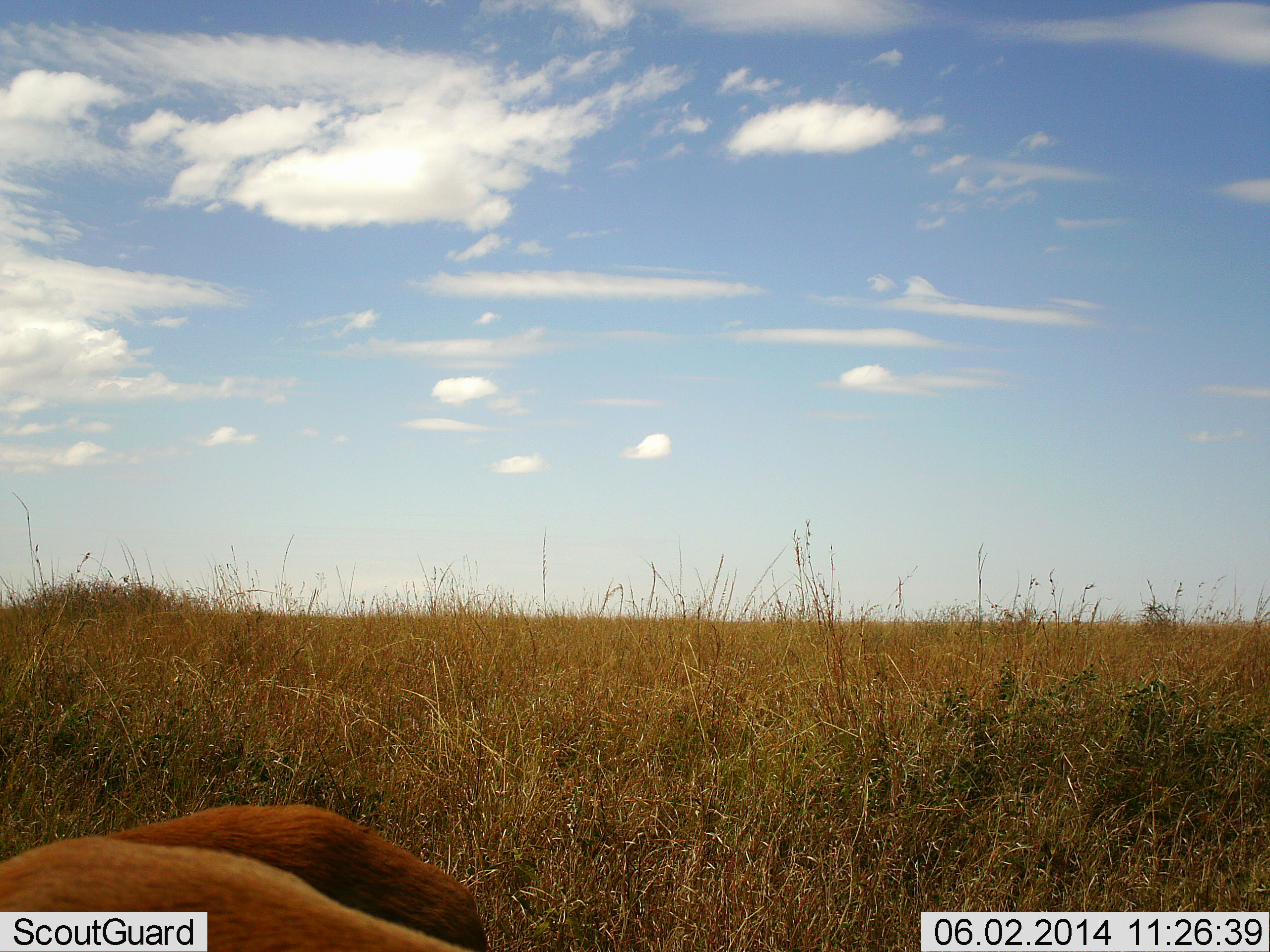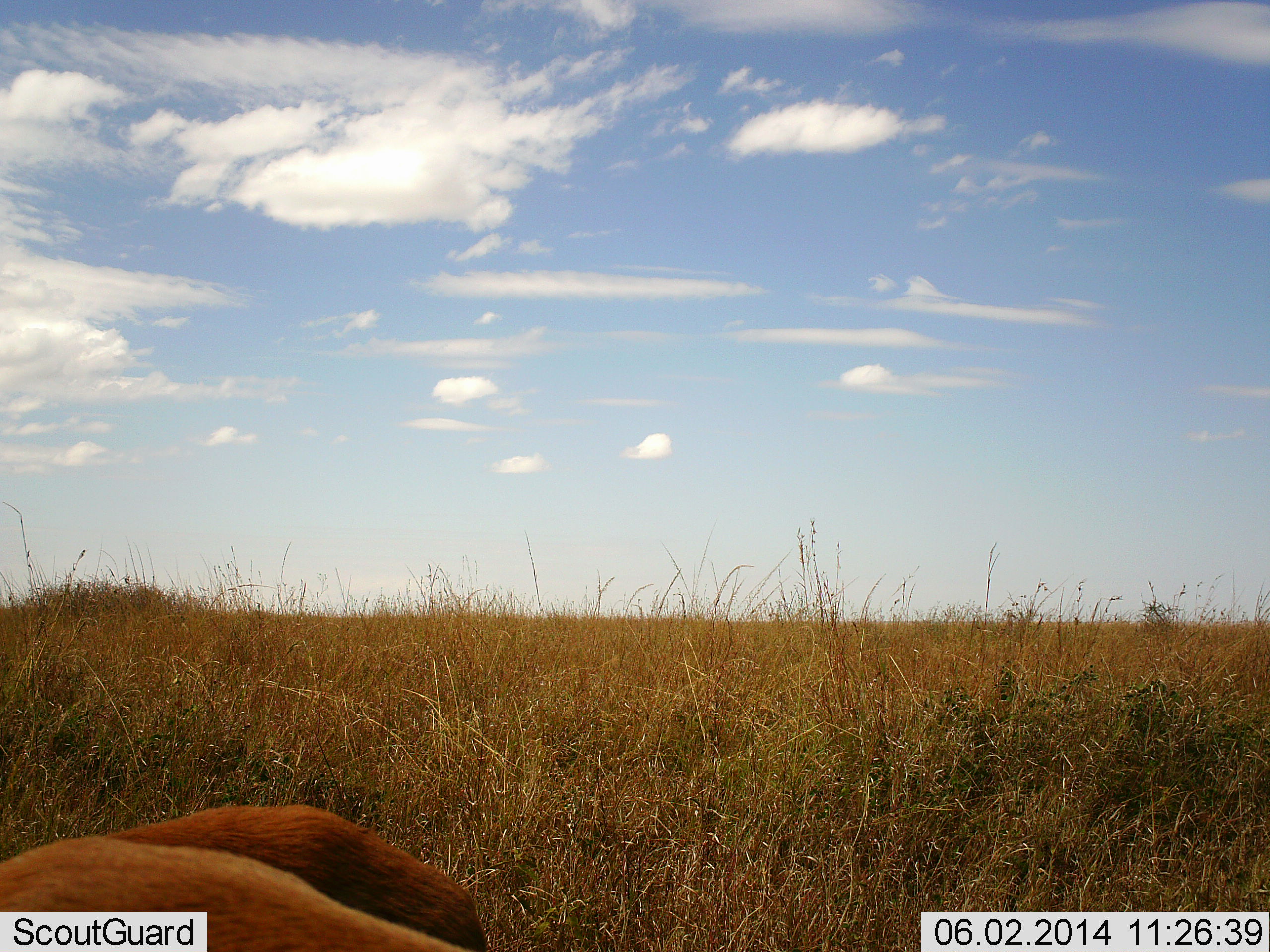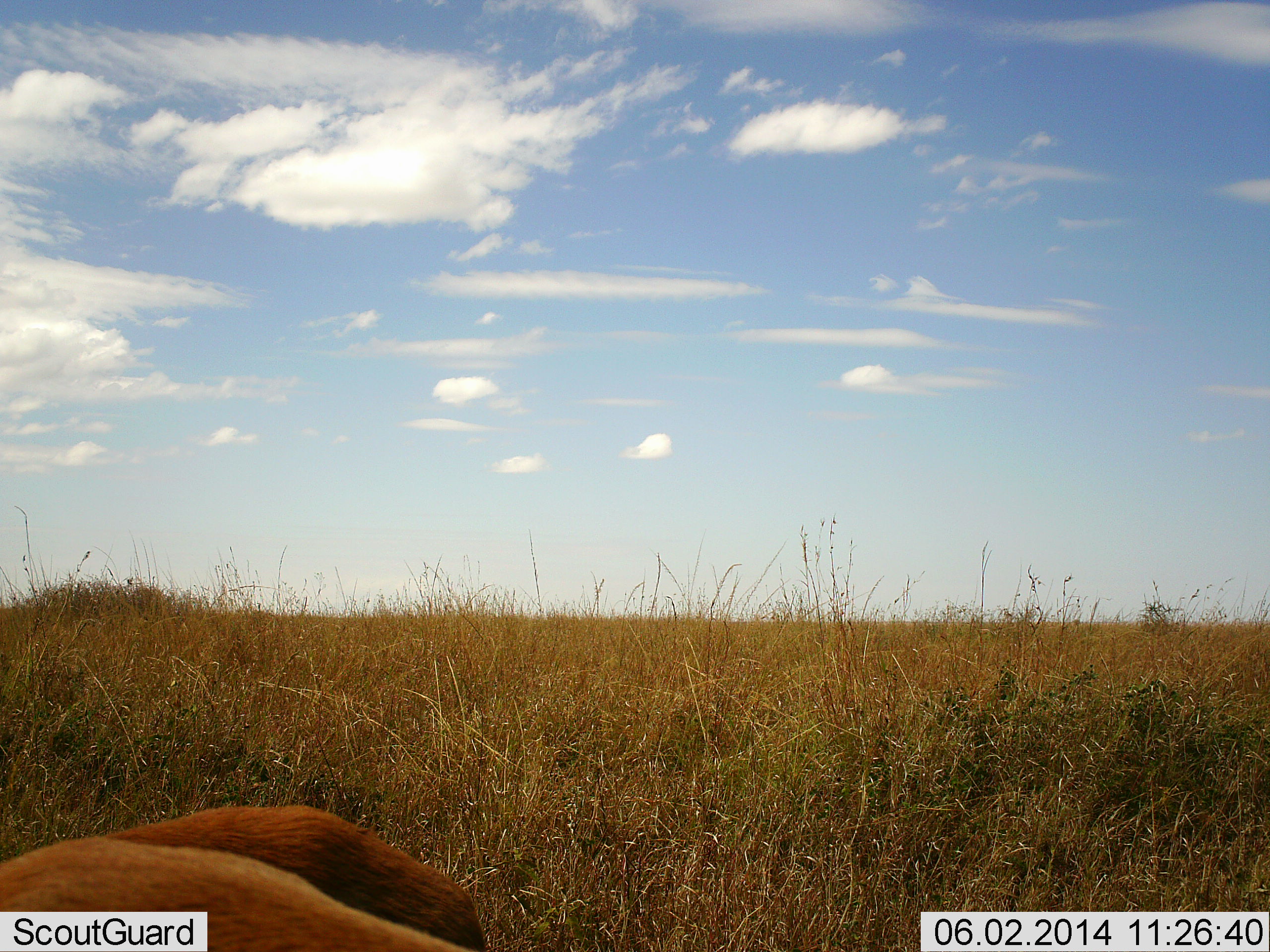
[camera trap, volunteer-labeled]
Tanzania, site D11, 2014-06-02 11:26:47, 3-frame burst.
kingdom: Animalia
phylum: Chordata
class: Mammalia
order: Artiodactyla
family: Bovidae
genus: Eudorcas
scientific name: Eudorcas thomsonii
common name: thomson's gazelle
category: gazellethomsons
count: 2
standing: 38%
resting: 38%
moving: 0%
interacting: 0%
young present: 0%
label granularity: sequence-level